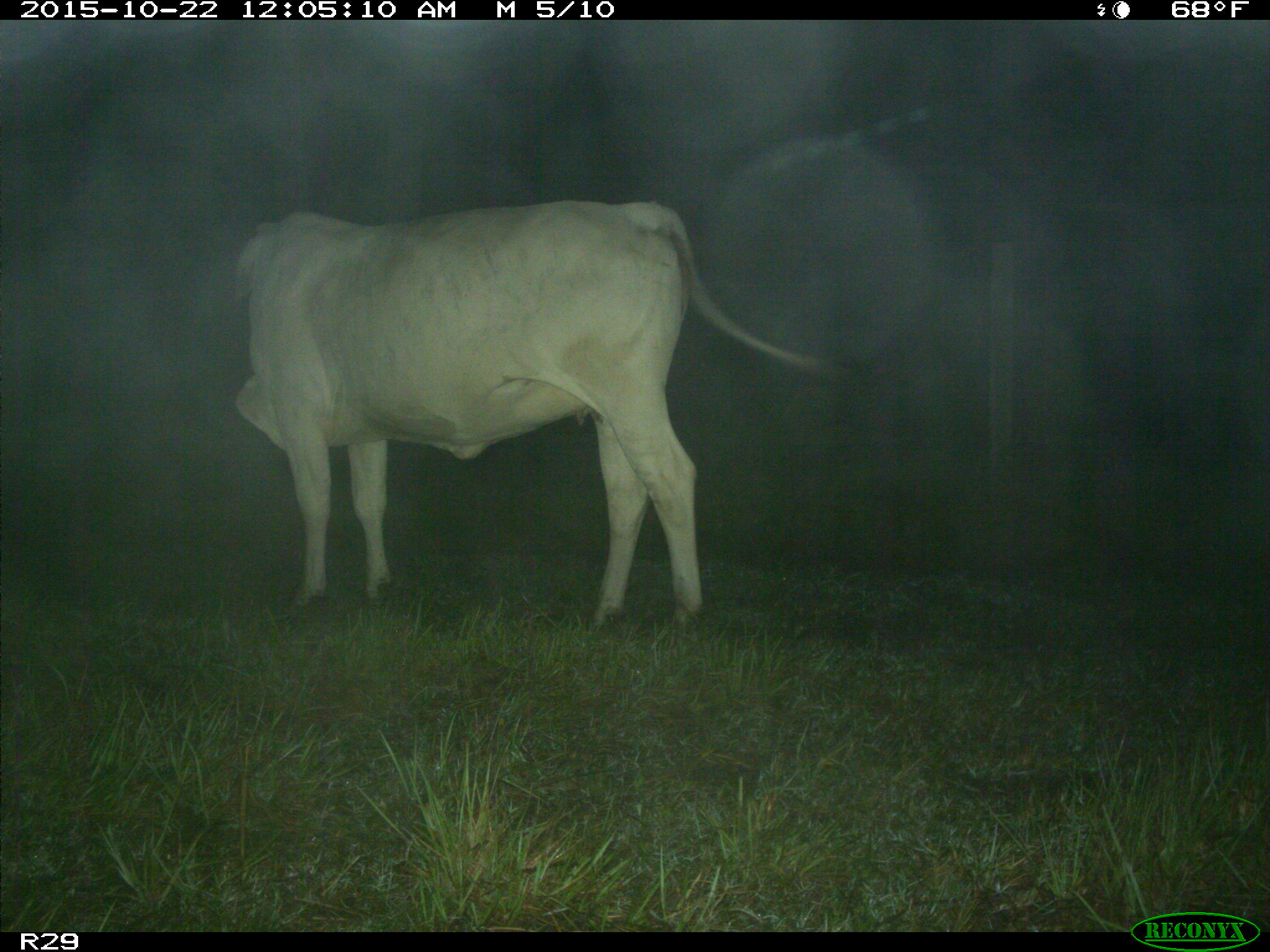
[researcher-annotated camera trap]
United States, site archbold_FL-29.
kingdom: Animalia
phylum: Chordata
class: Mammalia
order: Artiodactyla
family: Bovidae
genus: Bos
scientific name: Bos taurus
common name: domestic cow